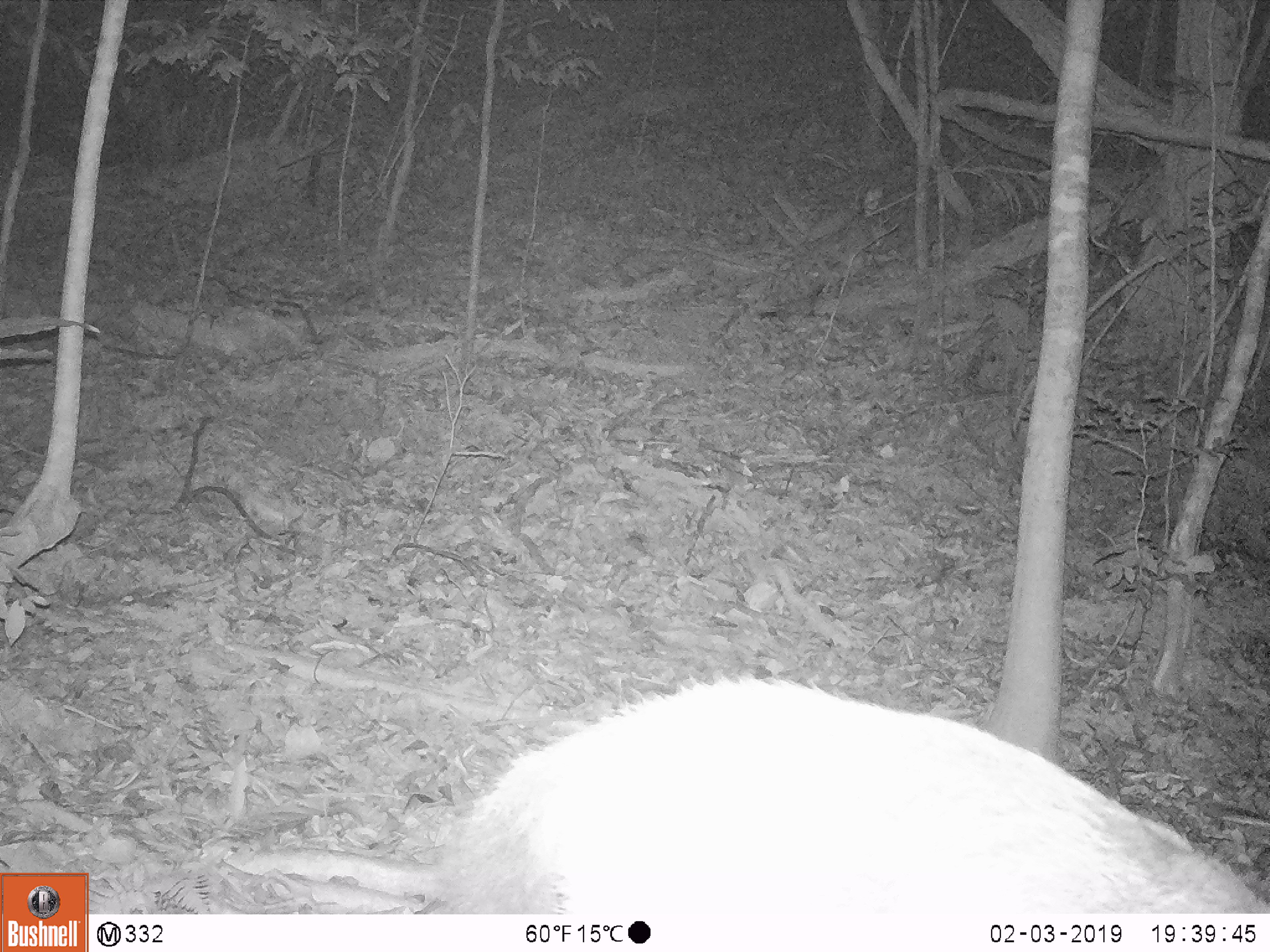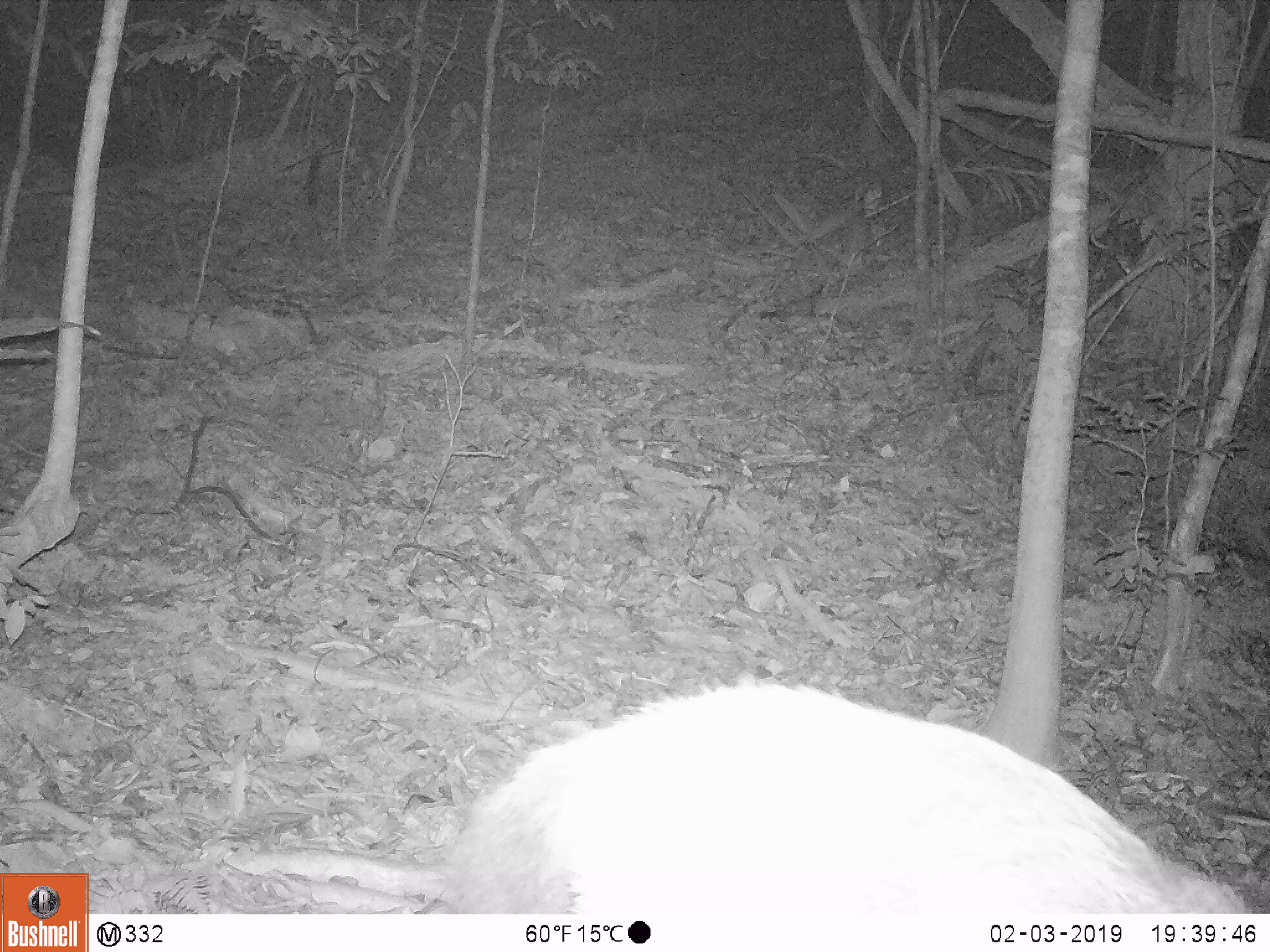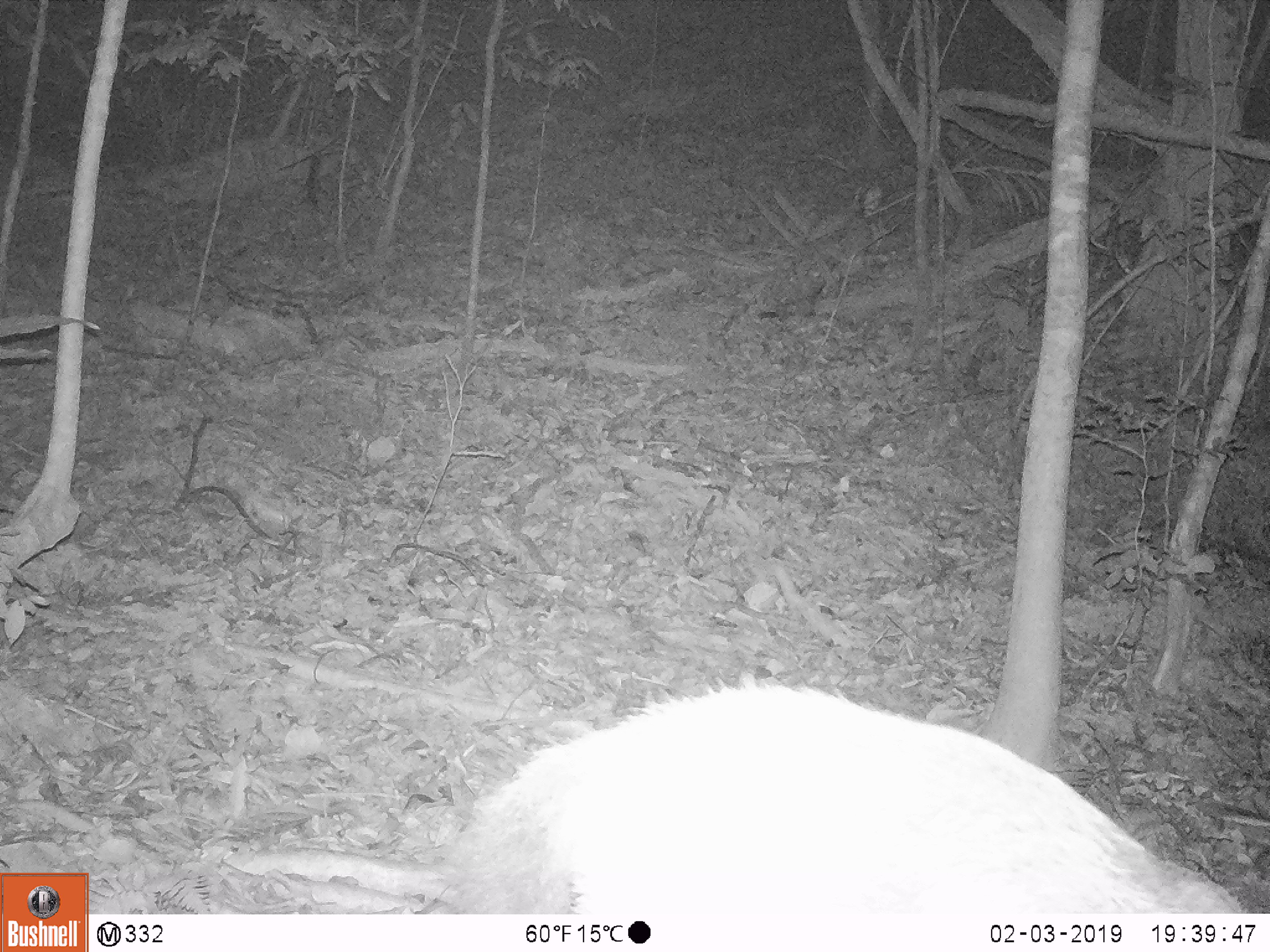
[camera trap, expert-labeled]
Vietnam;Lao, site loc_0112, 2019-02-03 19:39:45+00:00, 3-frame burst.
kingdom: Animalia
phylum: Chordata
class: Mammalia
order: Artiodactyla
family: Cervidae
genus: Rusa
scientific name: Rusa unicolor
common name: sambar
Sambar (Rusa unicolor). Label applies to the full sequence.